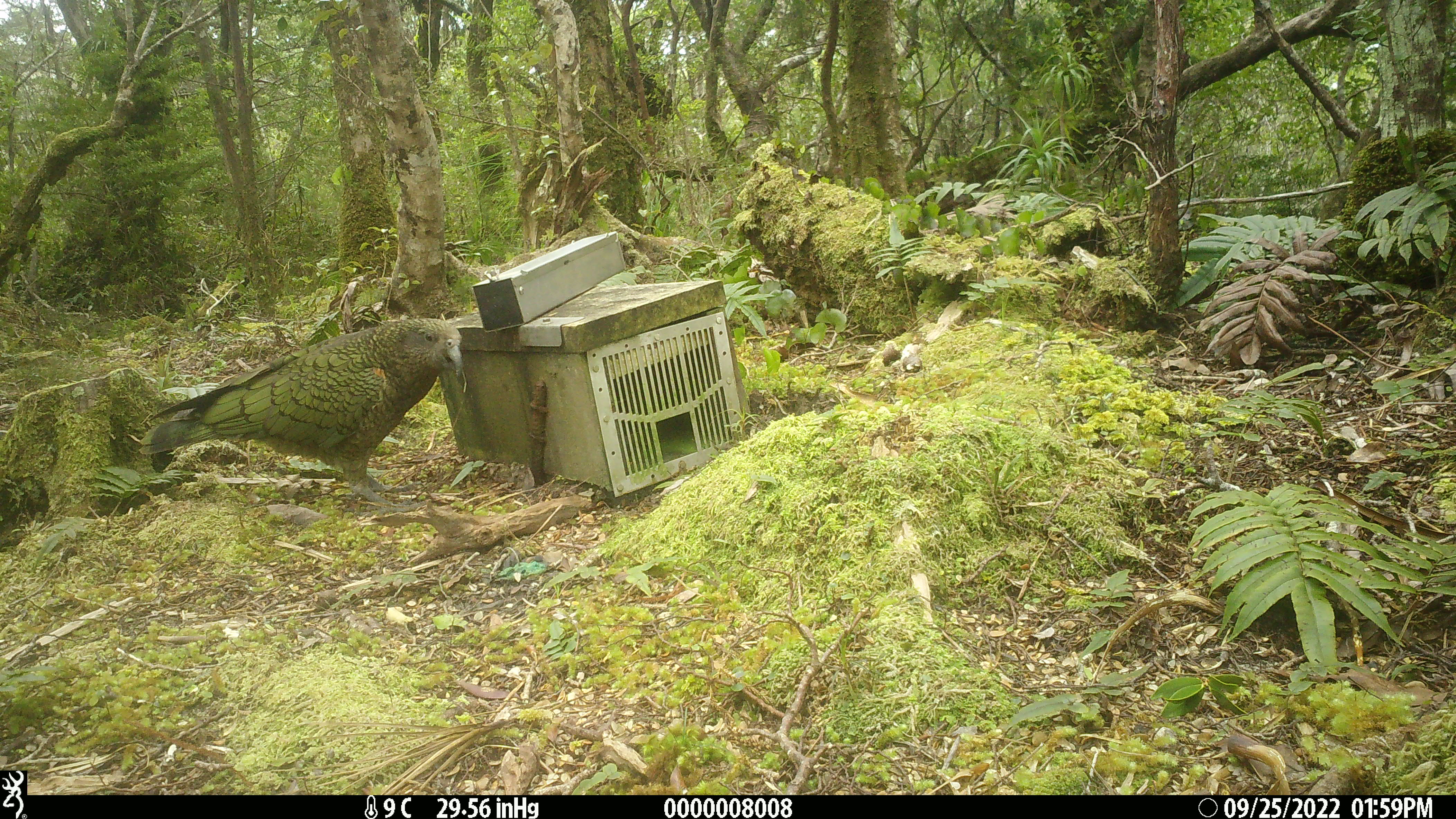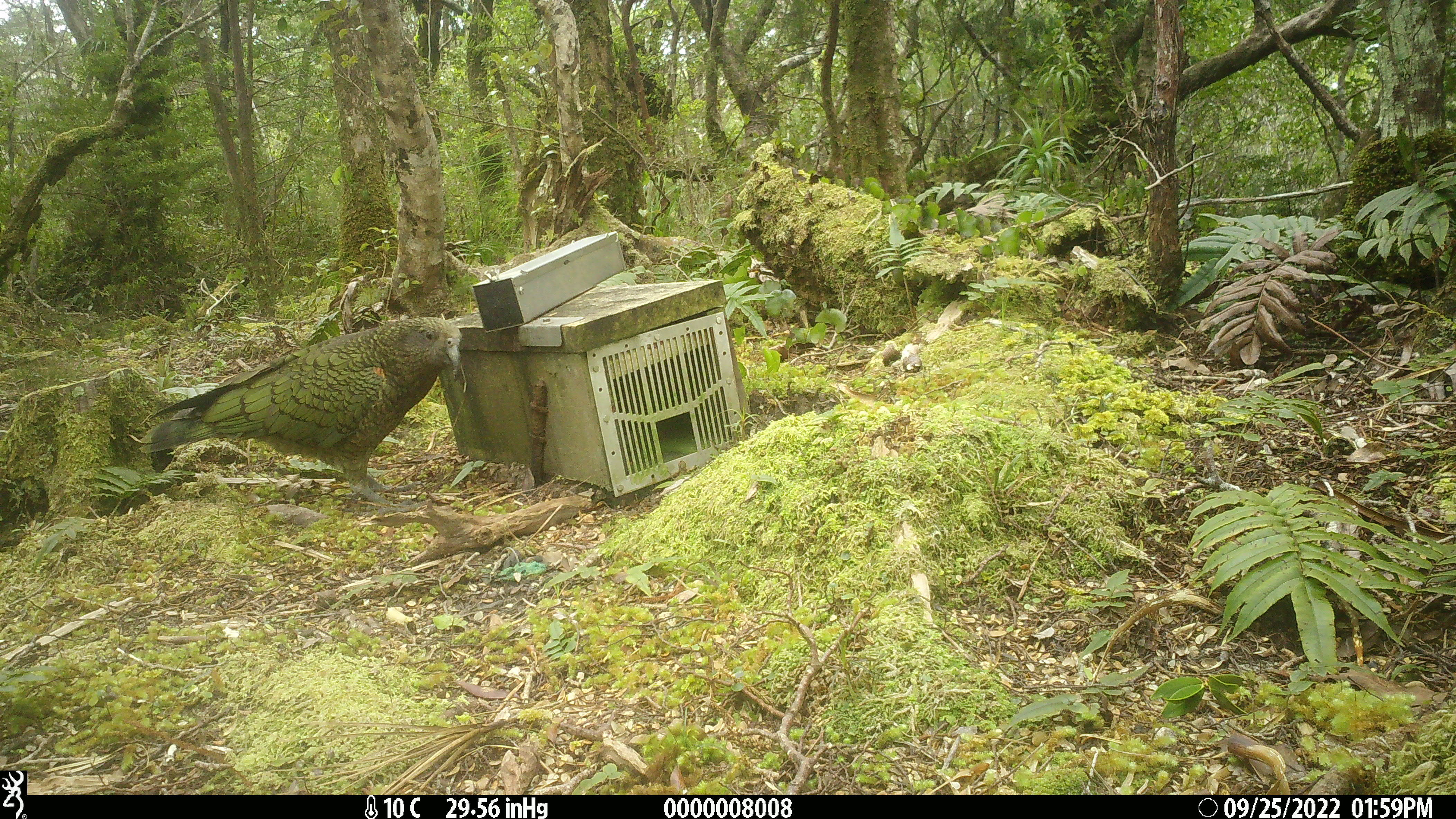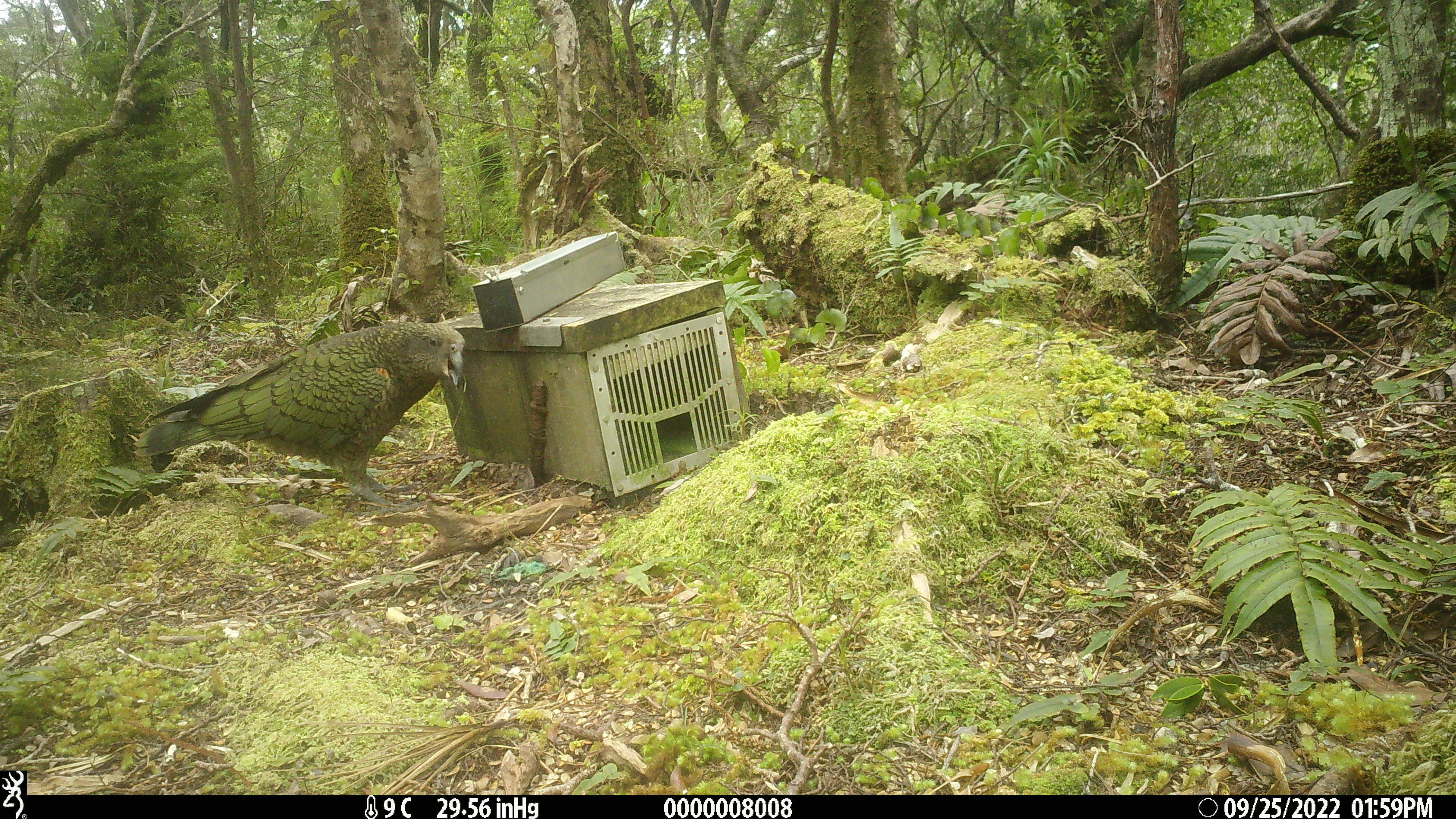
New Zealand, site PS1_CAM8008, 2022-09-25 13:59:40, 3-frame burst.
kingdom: Animalia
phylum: Chordata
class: Aves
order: Psittaciformes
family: Strigopidae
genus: Nestor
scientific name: Nestor notabilis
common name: kea